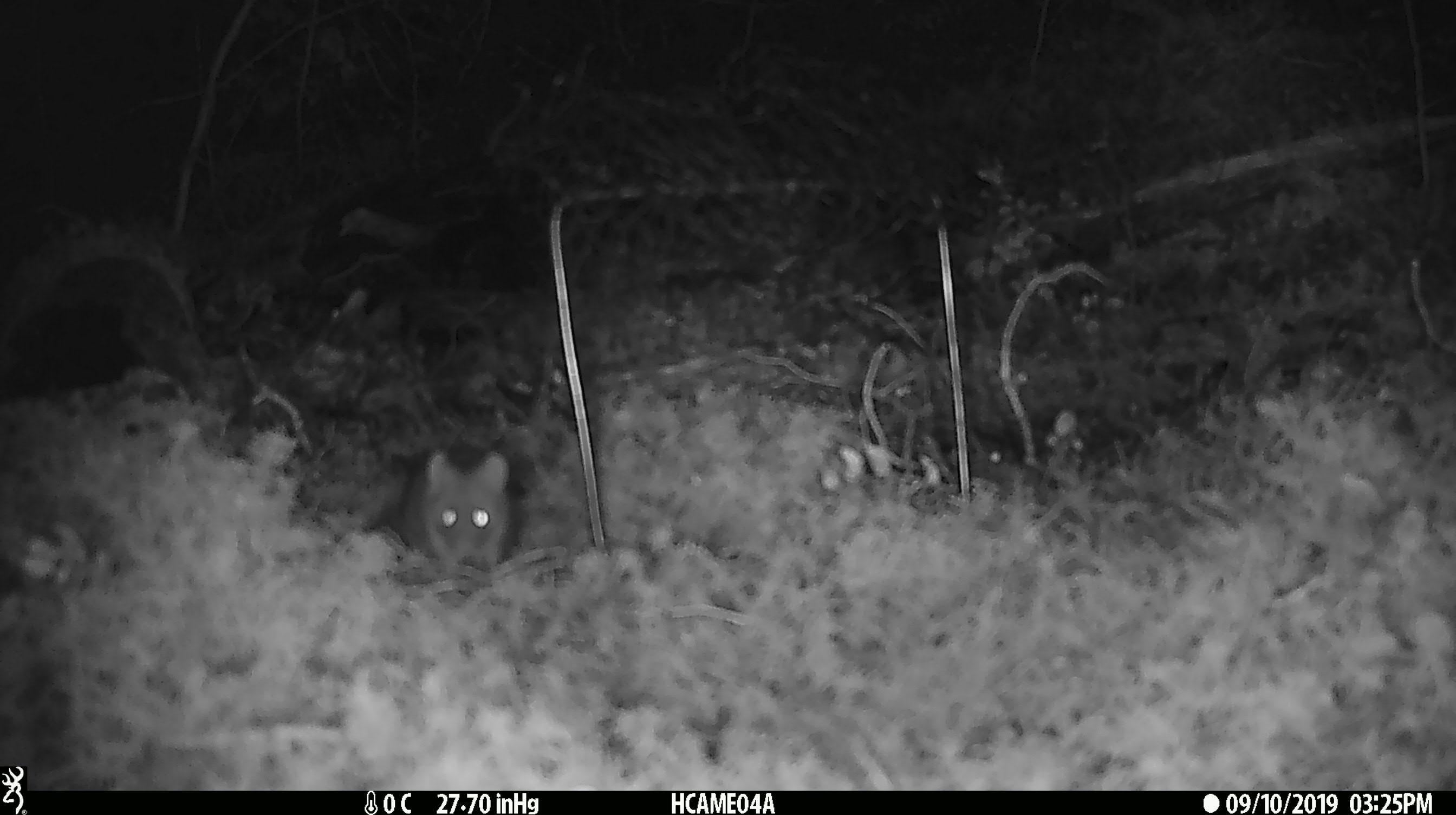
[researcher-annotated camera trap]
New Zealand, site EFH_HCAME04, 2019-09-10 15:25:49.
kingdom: Animalia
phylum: Chordata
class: Mammalia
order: Rodentia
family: Muridae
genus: Mus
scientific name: Mus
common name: mouse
Mouse (Mus).